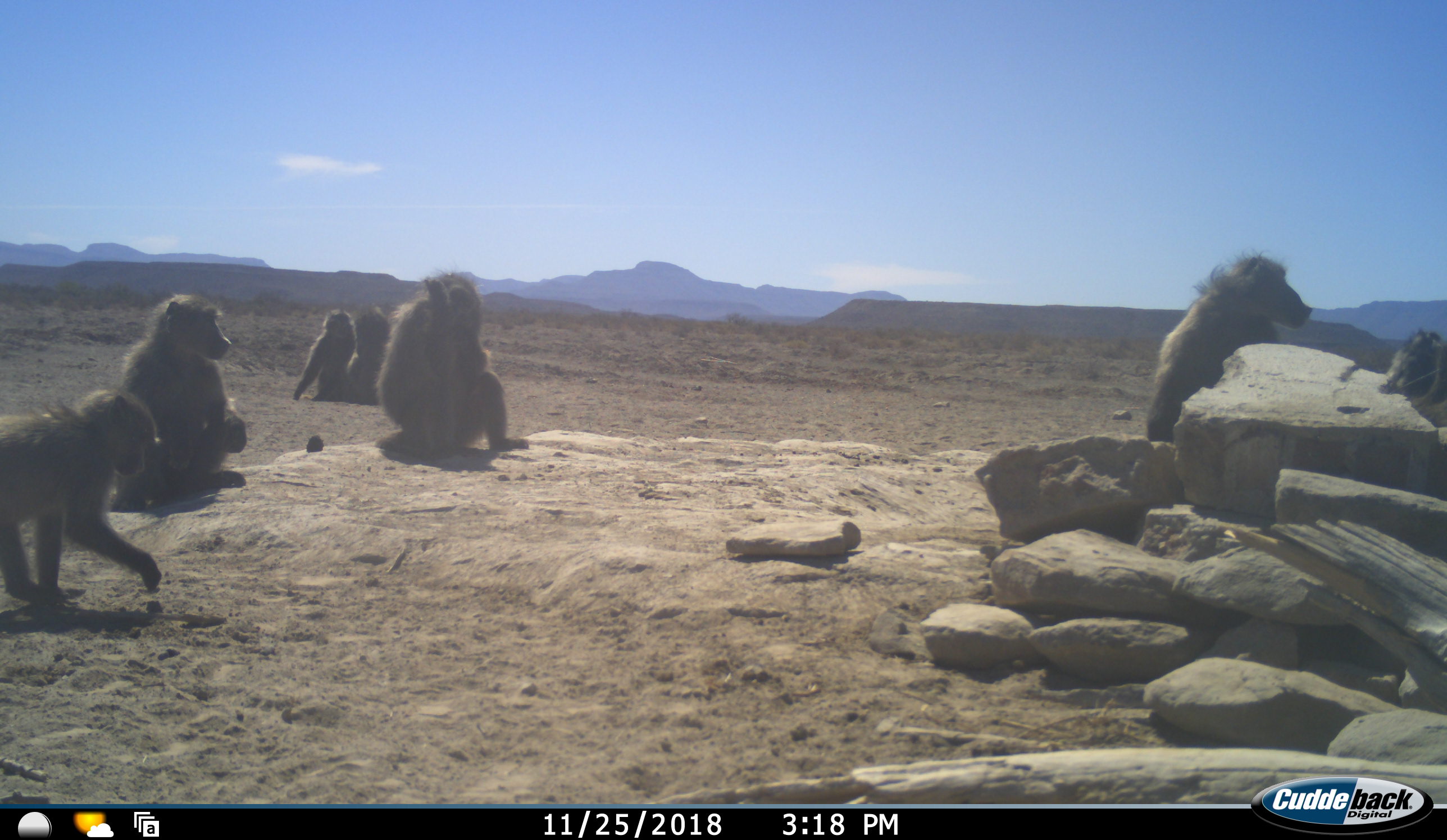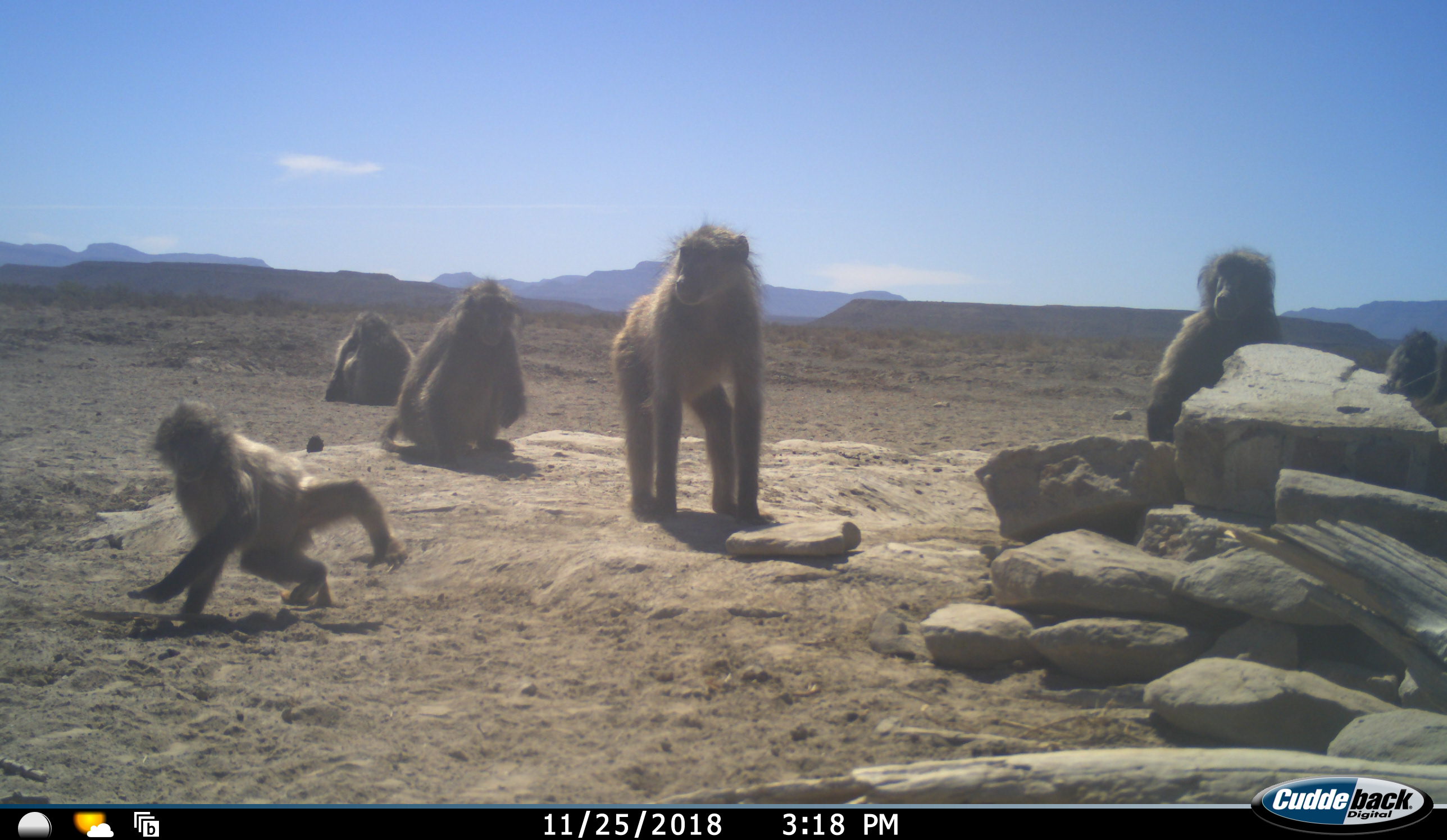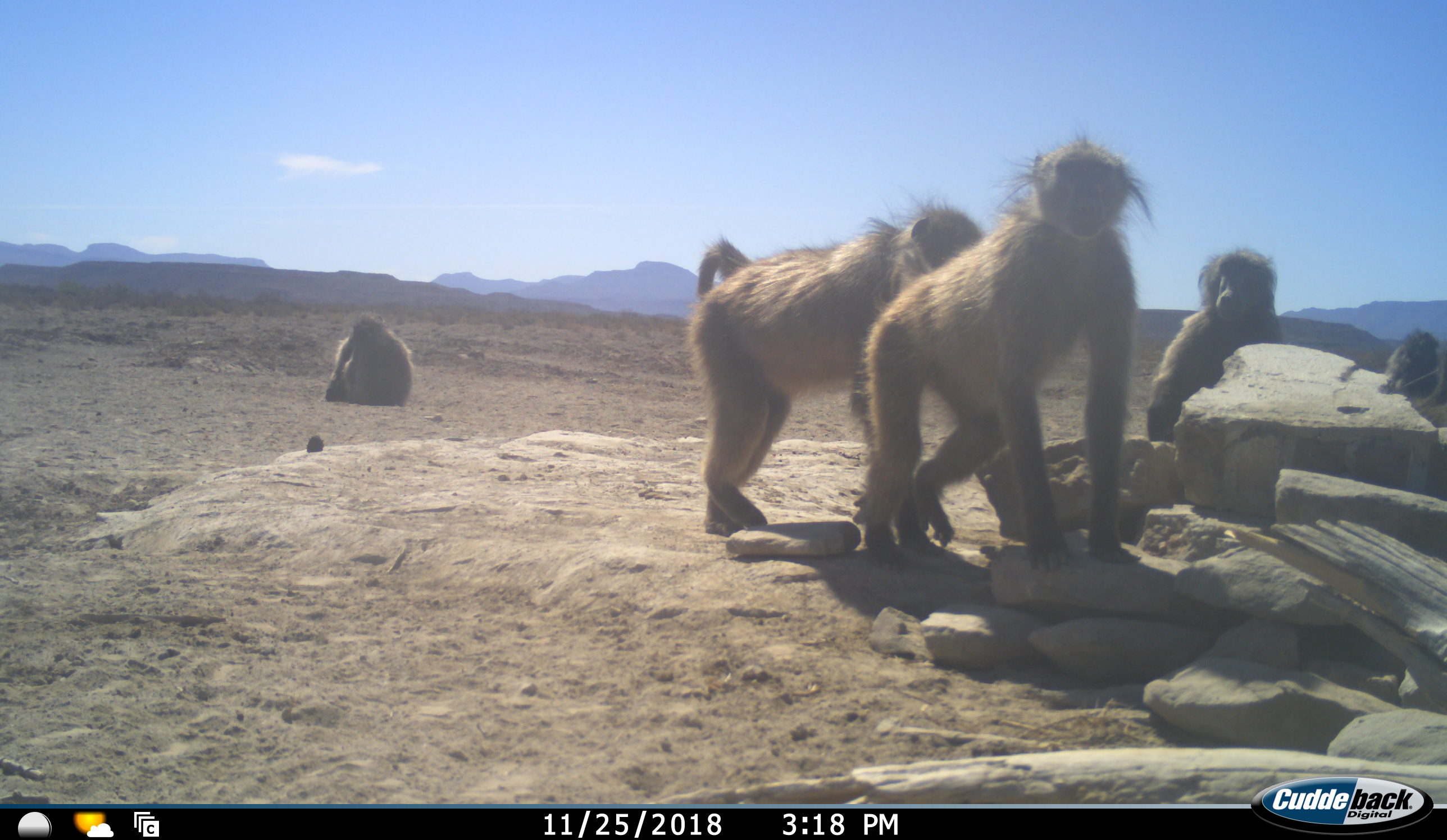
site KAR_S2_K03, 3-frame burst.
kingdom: Animalia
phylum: Chordata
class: Mammalia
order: Primates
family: Cercopithecidae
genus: Papio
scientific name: Papio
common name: baboon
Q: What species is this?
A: Baboon (Papio).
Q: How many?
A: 7.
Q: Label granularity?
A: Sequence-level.